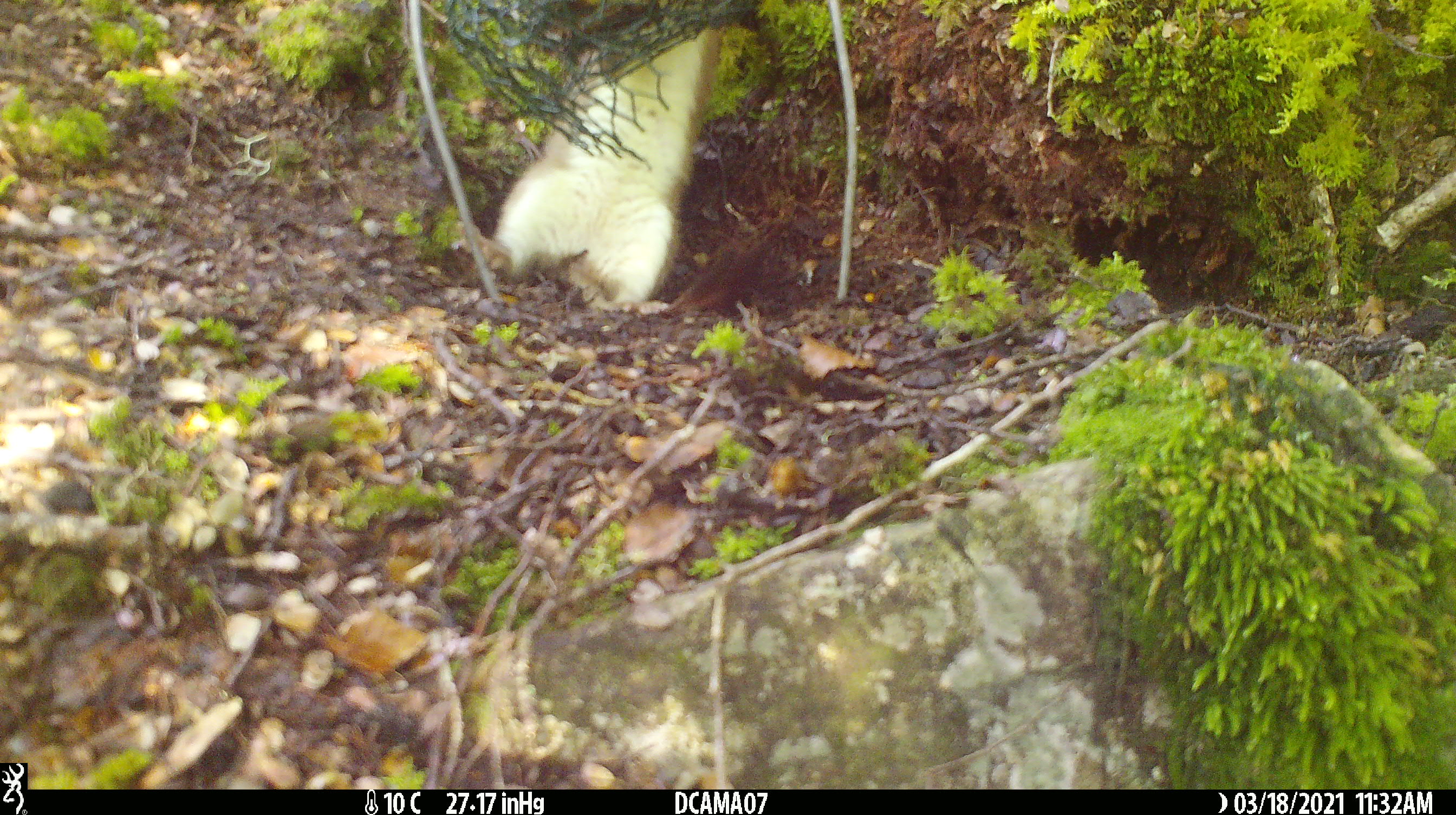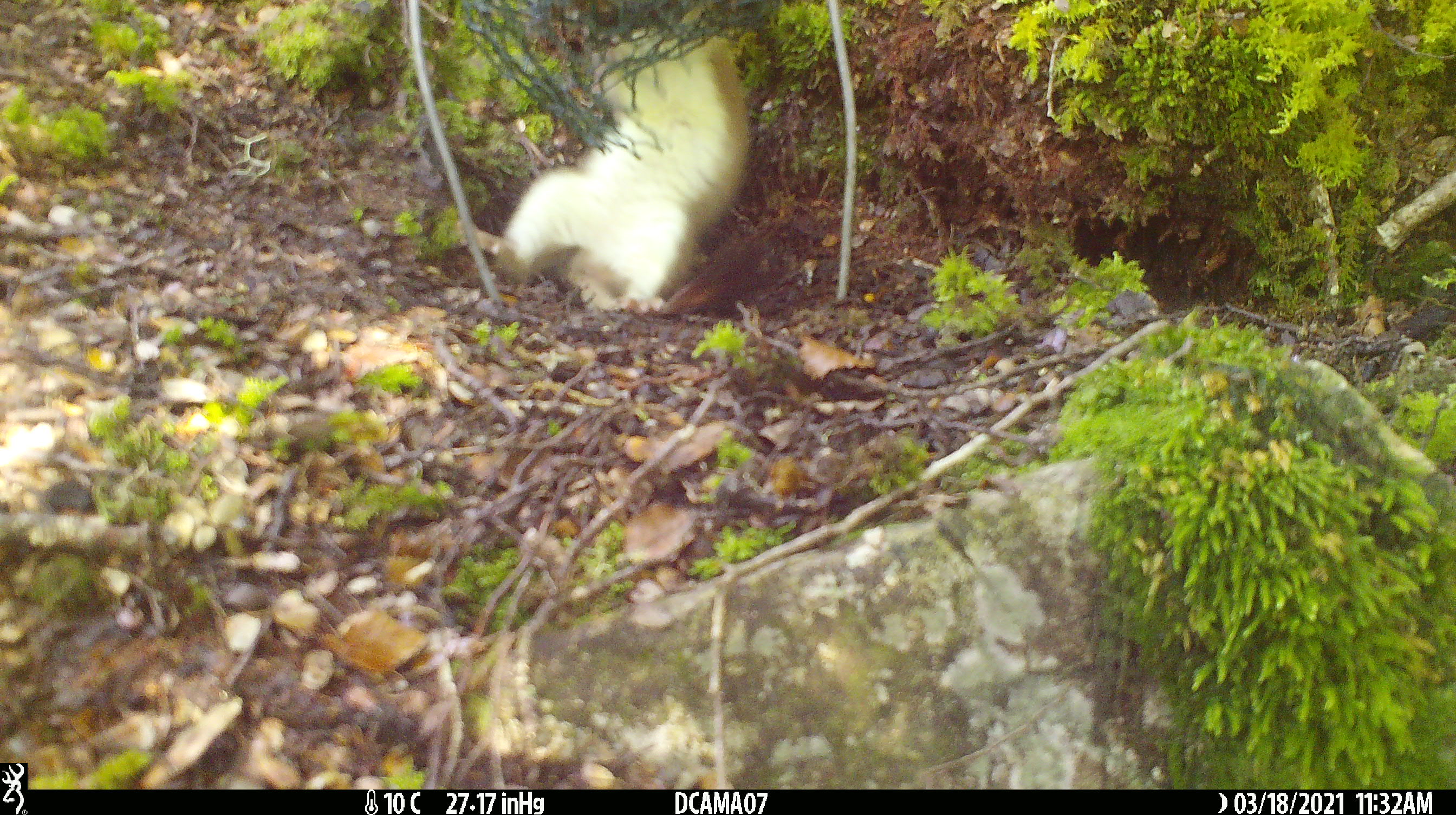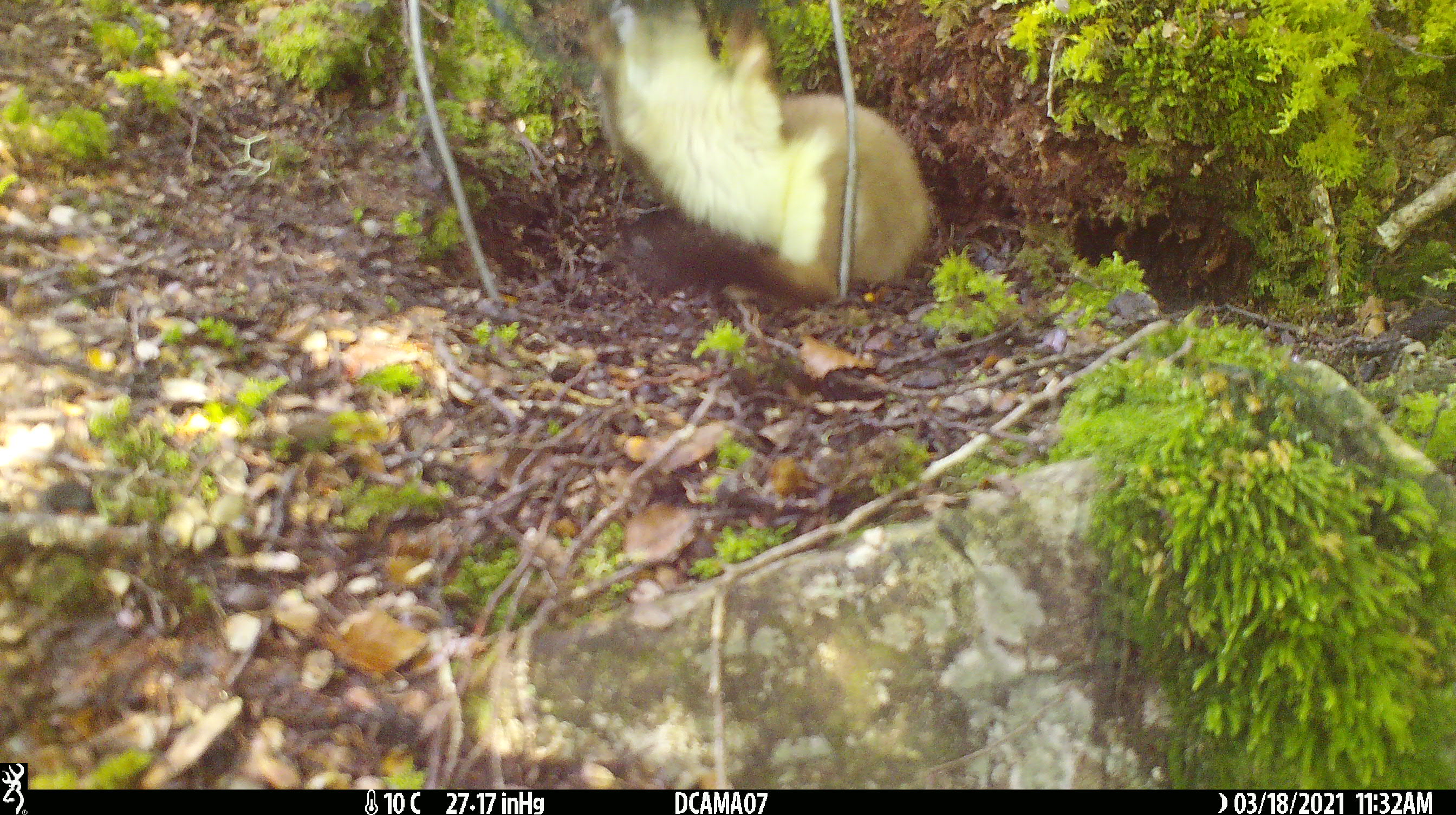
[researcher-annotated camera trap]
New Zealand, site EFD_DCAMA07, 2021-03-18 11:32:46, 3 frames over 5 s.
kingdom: Animalia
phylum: Chordata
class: Mammalia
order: Carnivora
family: Mustelidae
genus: Mustela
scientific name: Mustela erminea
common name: stoat